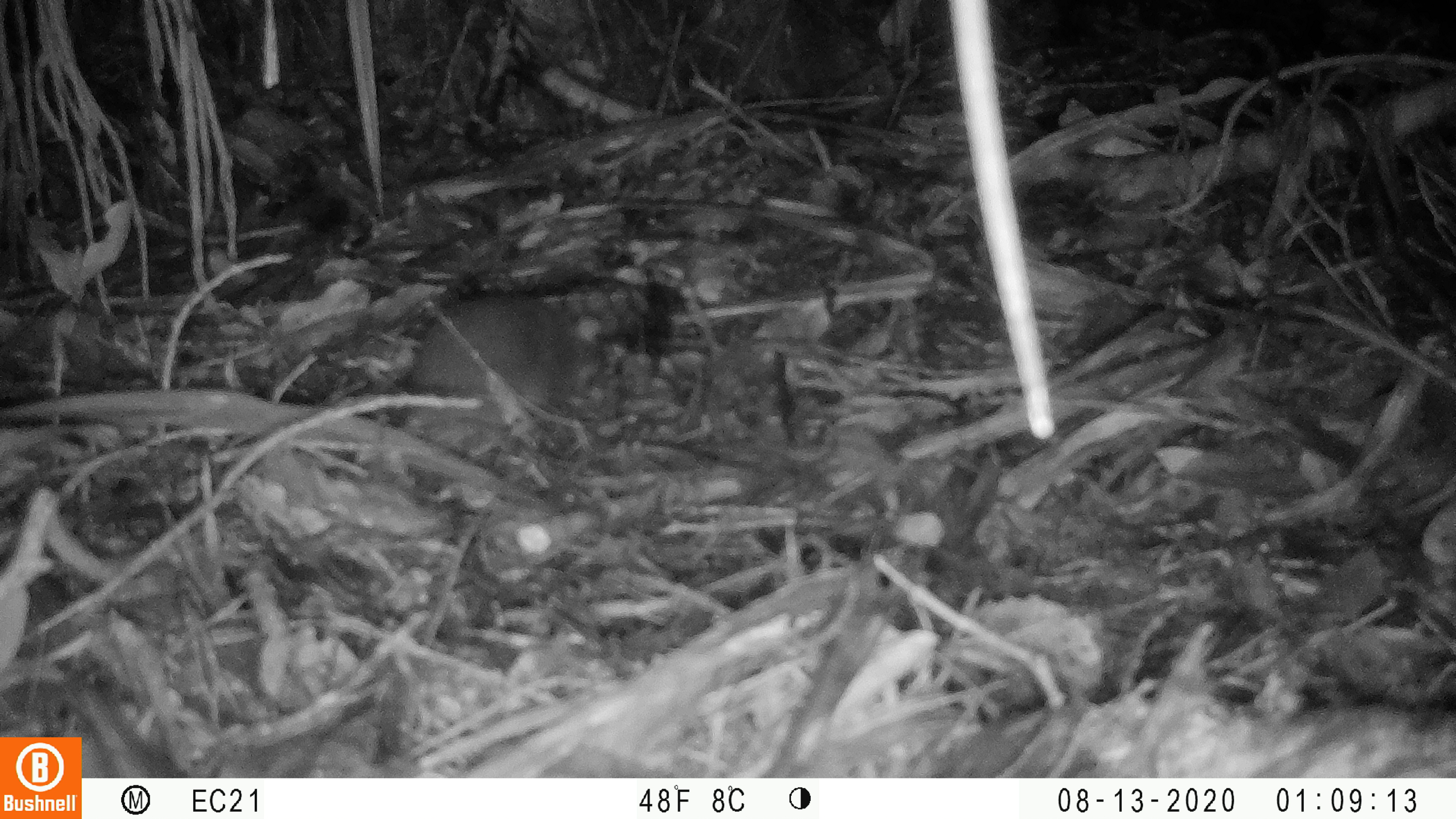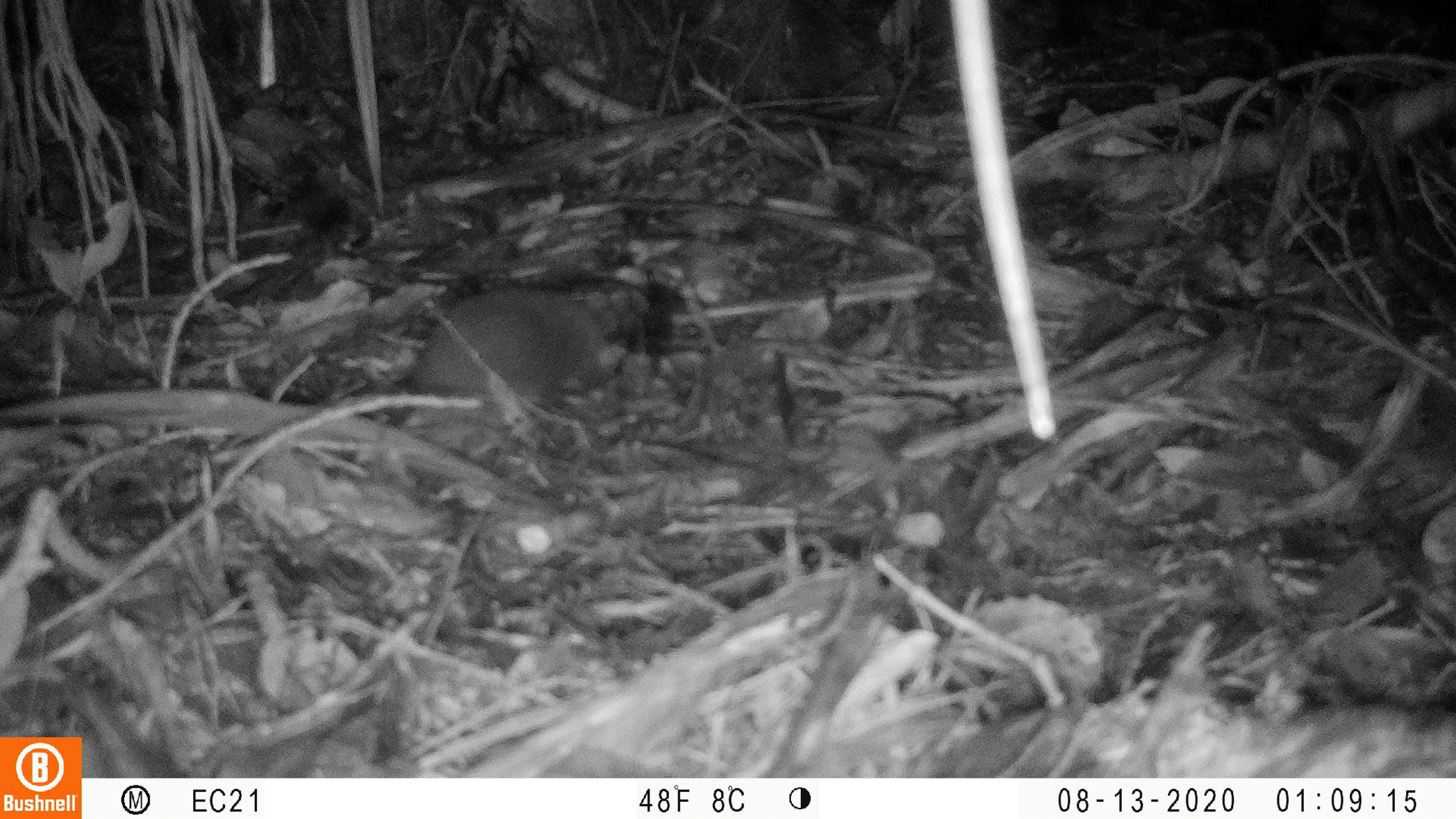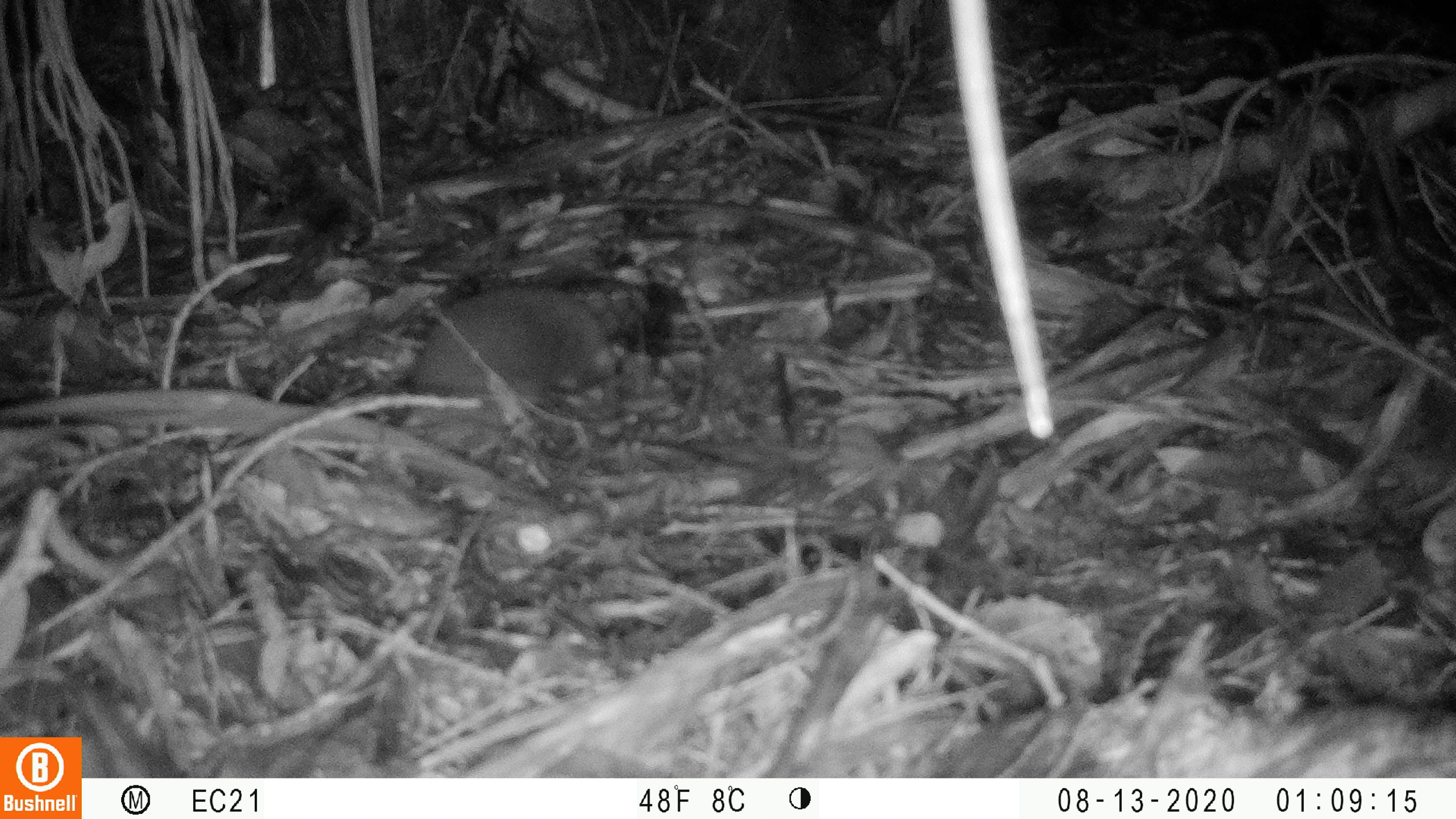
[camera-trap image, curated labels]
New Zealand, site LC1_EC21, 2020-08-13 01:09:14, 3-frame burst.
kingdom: Animalia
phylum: Chordata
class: Mammalia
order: Rodentia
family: Muridae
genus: Rattus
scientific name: Rattus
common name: rat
Rat (Rattus).